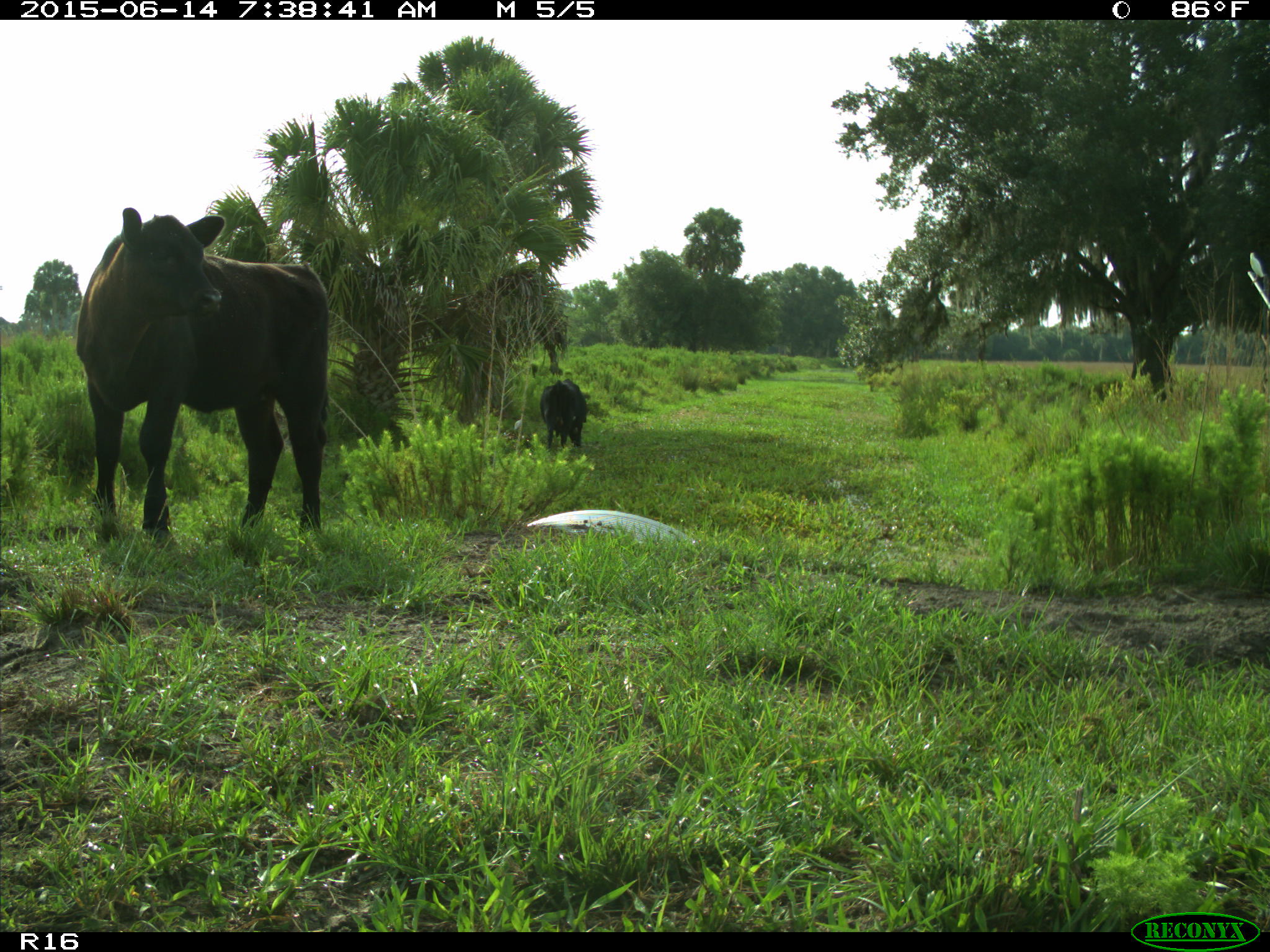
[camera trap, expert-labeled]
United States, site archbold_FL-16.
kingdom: Animalia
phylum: Chordata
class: Mammalia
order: Artiodactyla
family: Bovidae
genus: Bos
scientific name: Bos taurus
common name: domestic cow